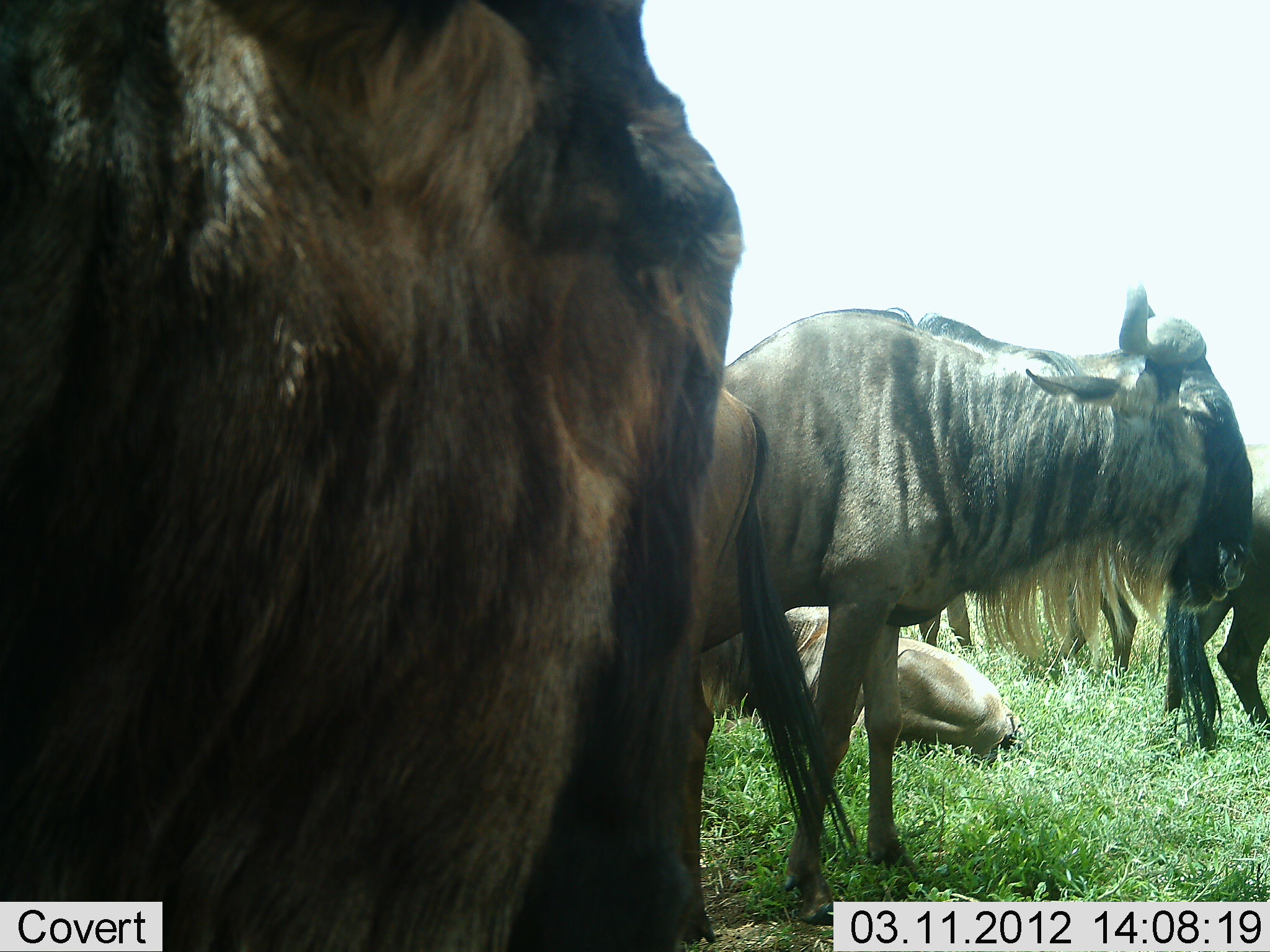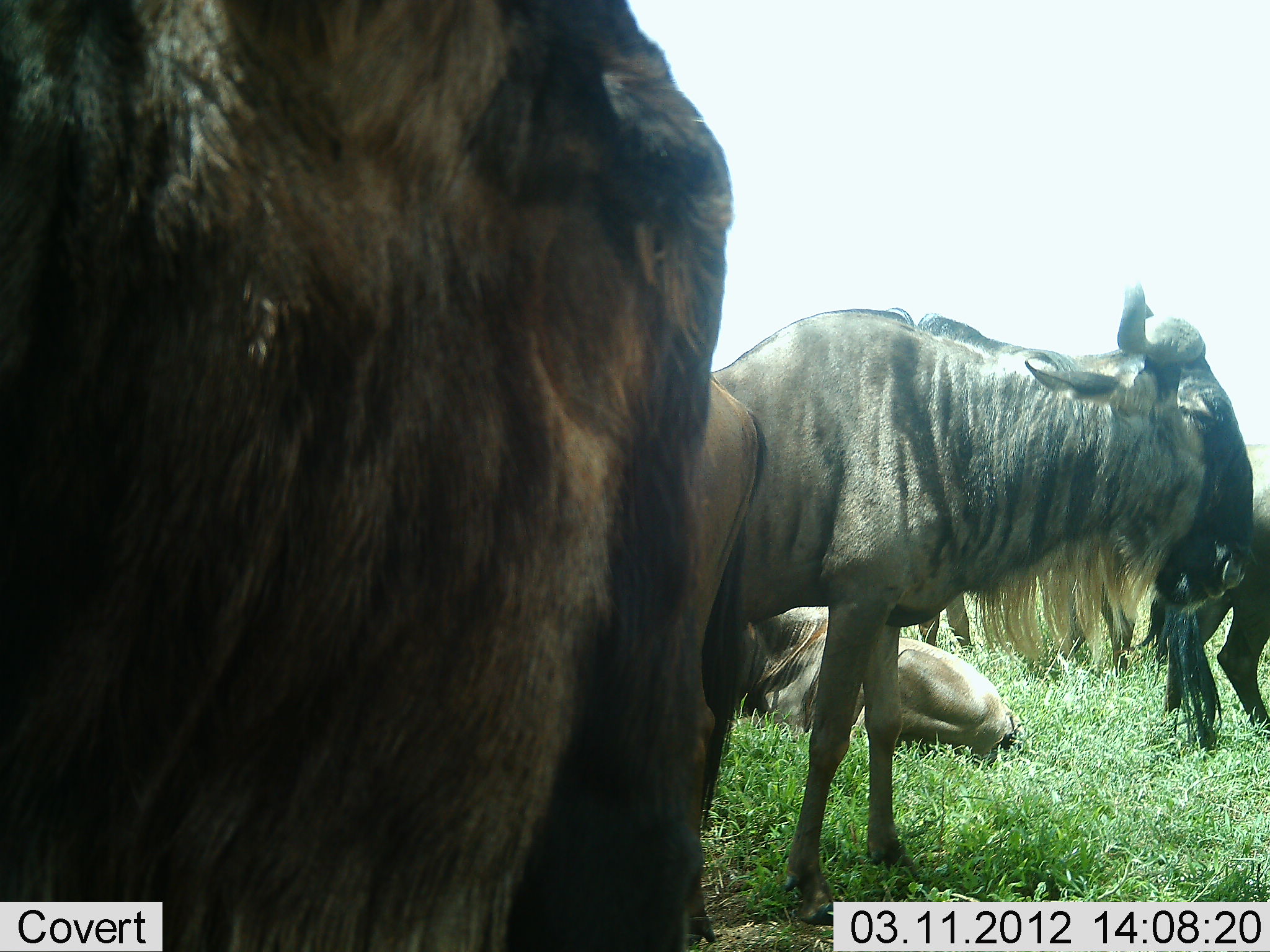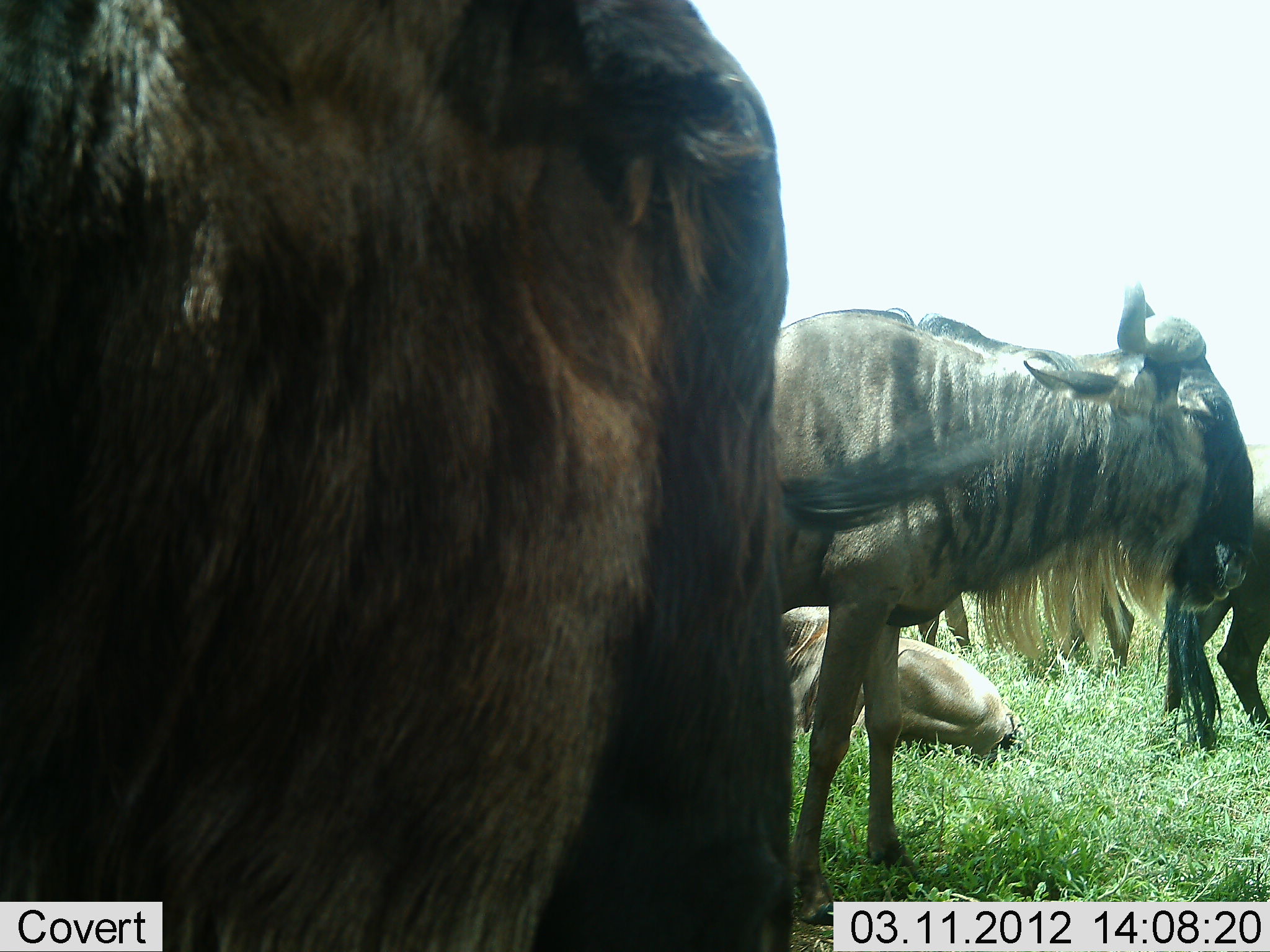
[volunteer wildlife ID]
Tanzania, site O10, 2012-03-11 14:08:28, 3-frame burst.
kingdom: Animalia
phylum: Chordata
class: Mammalia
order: Artiodactyla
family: Bovidae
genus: Connochaetes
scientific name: Connochaetes taurinus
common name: blue wildebeest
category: wildebeest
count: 5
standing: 83%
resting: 89%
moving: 6%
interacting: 0%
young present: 3%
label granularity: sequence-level